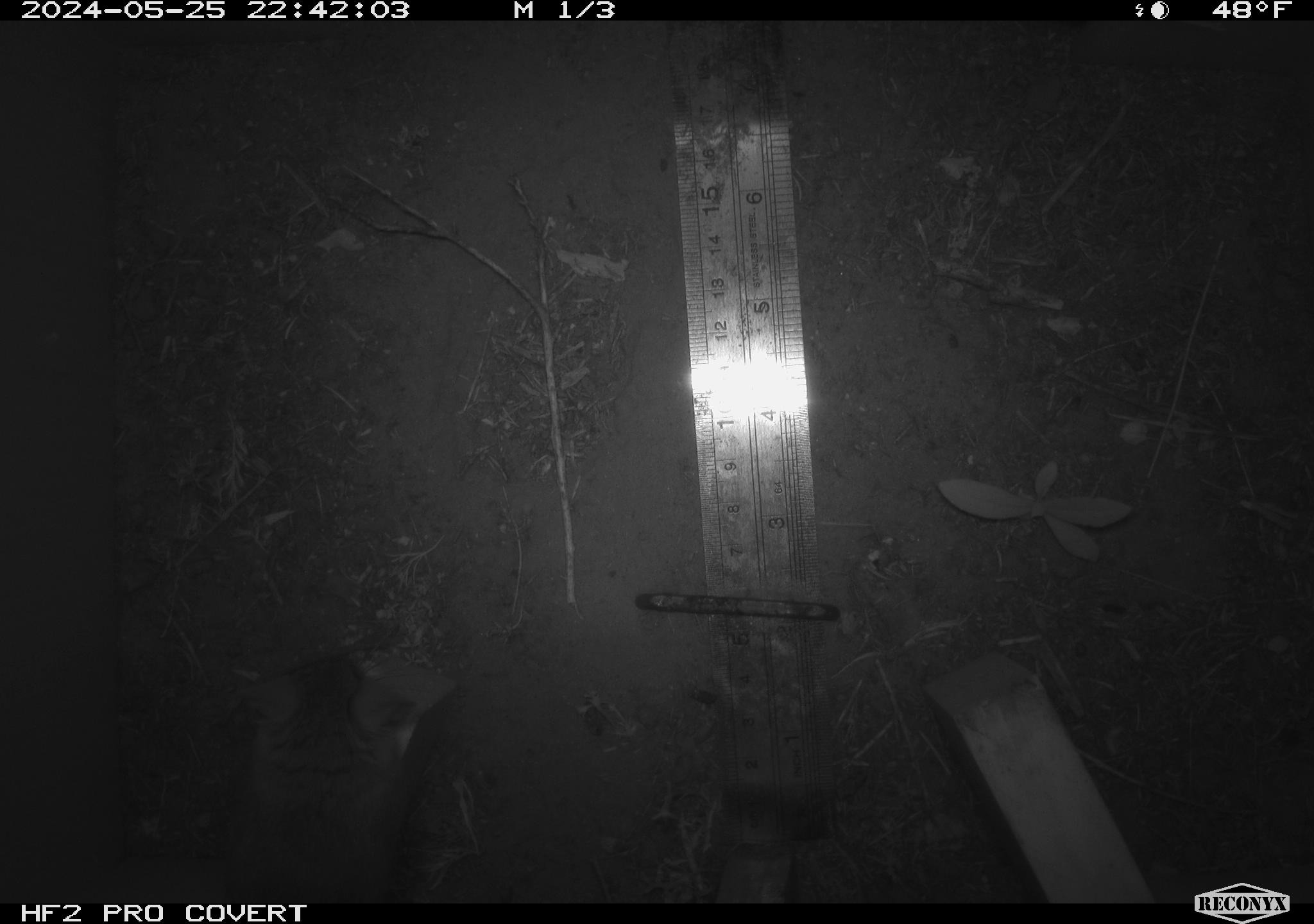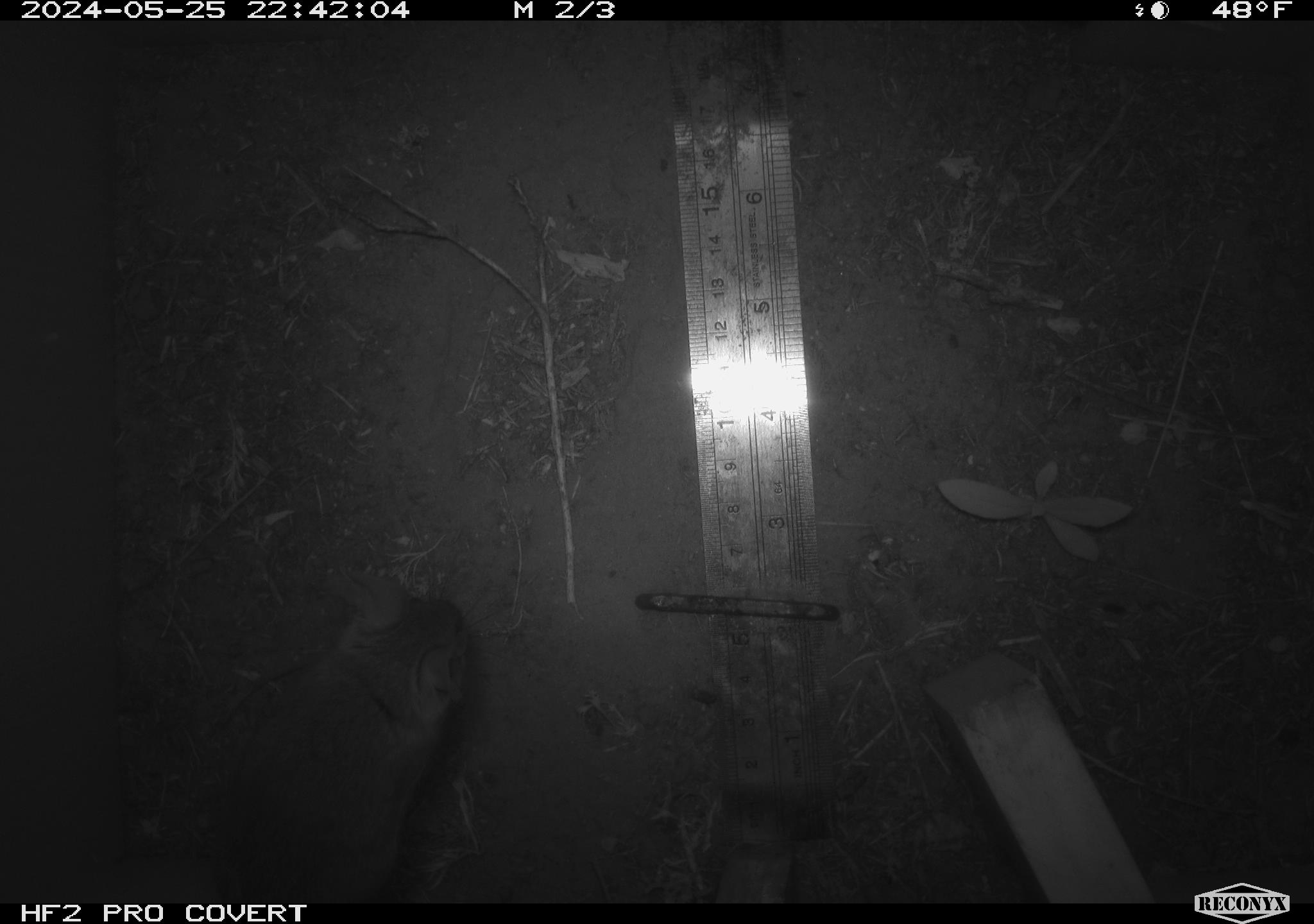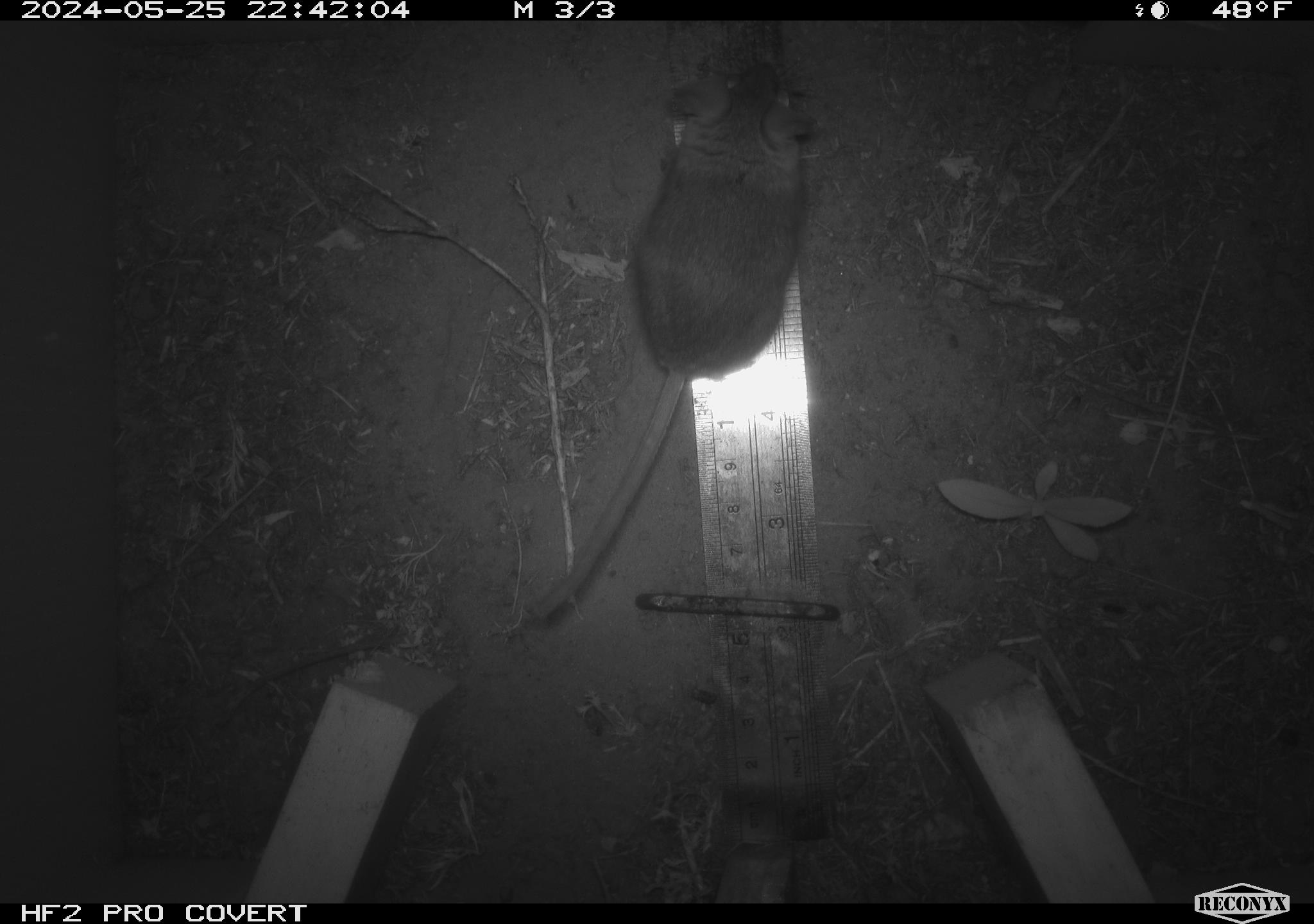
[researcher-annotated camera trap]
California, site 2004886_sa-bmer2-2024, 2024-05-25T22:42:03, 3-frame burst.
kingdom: Animalia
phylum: Chordata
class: Mammalia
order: Rodentia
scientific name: Rodentia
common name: mouse species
Mouse species (Rodentia).